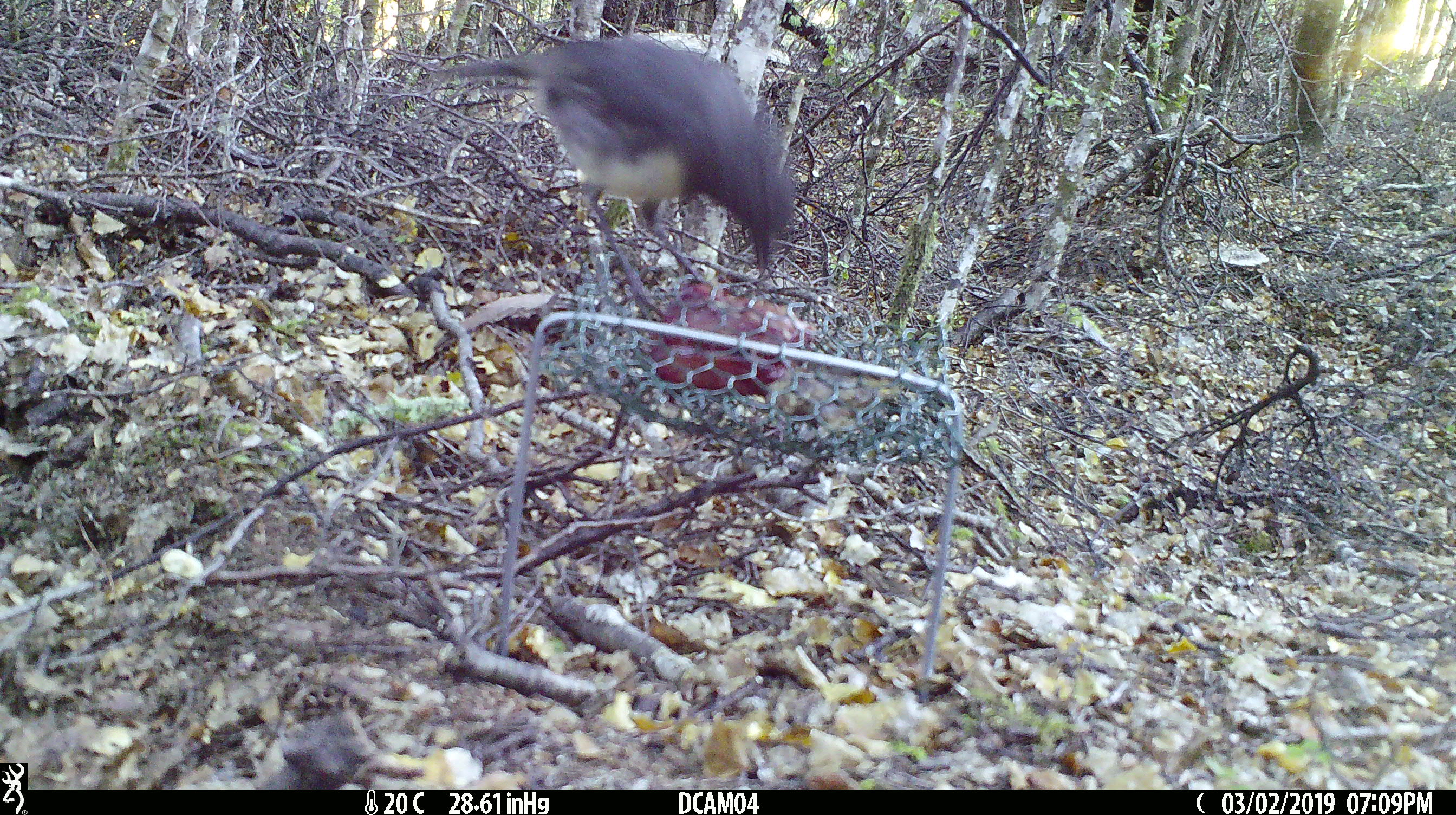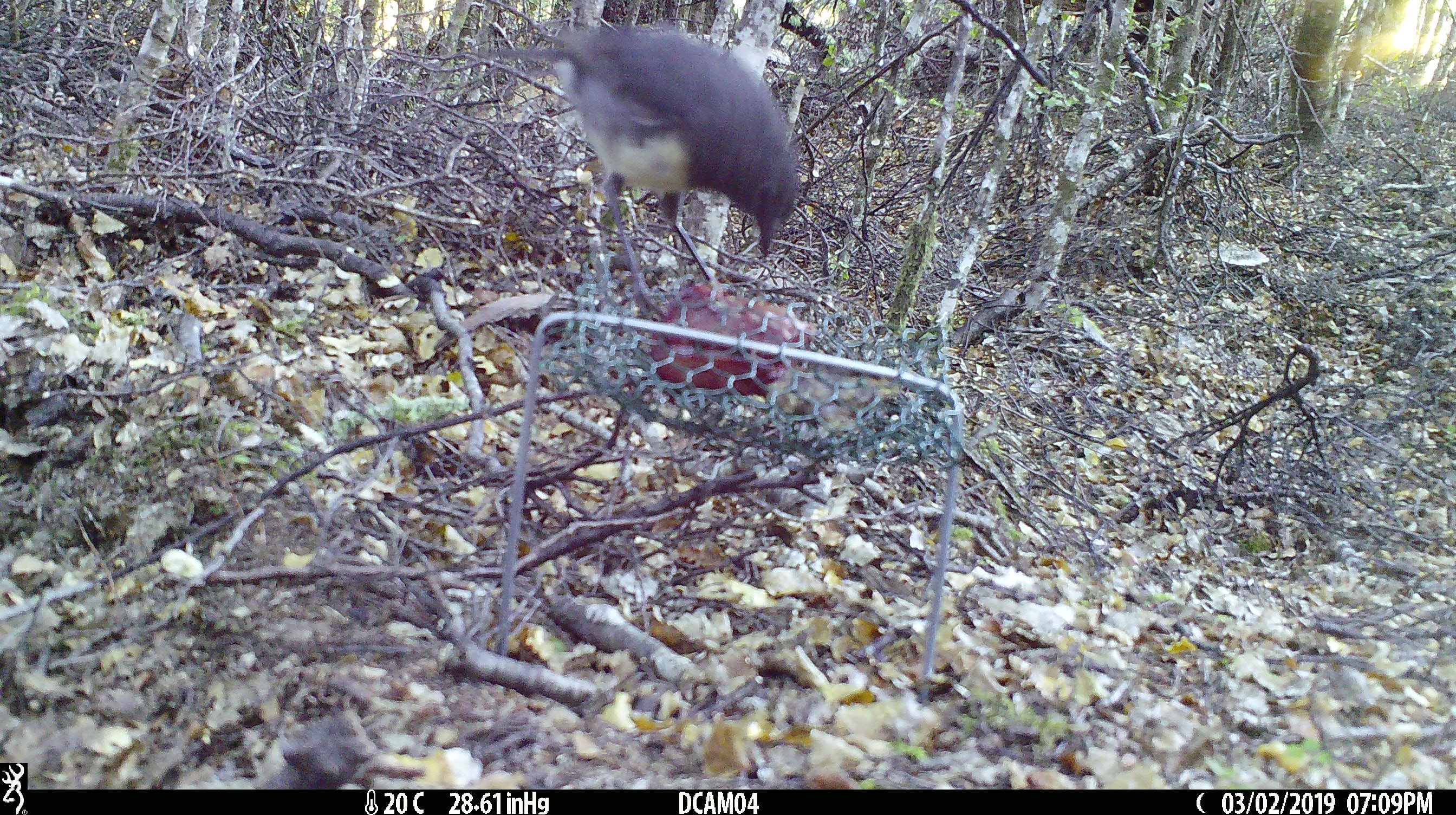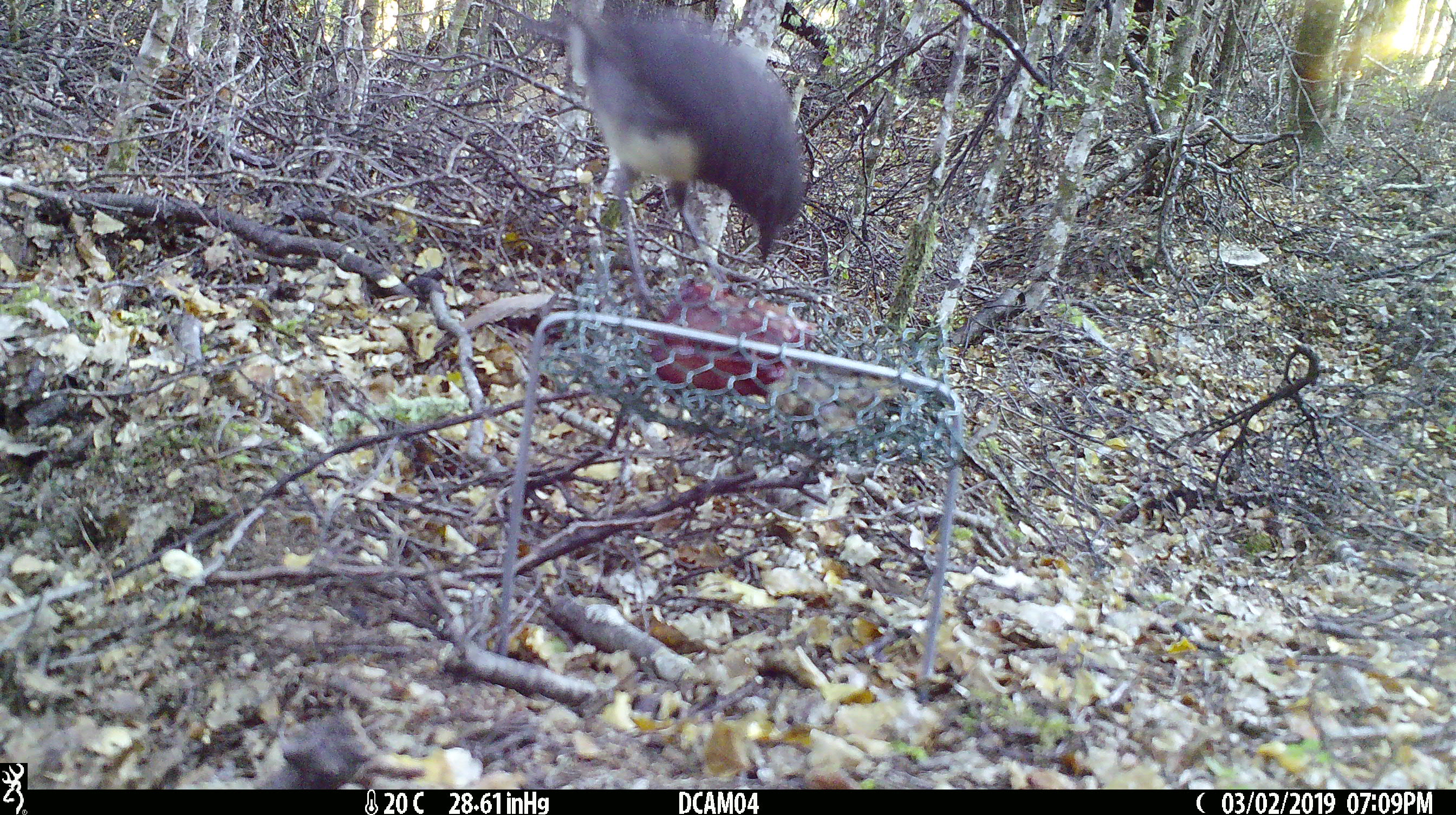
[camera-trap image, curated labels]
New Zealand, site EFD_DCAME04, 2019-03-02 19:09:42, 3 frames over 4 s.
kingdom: Animalia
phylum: Chordata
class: Aves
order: Passeriformes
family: Petroicidae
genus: Petroica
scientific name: Petroica australis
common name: new zealand robin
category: robin